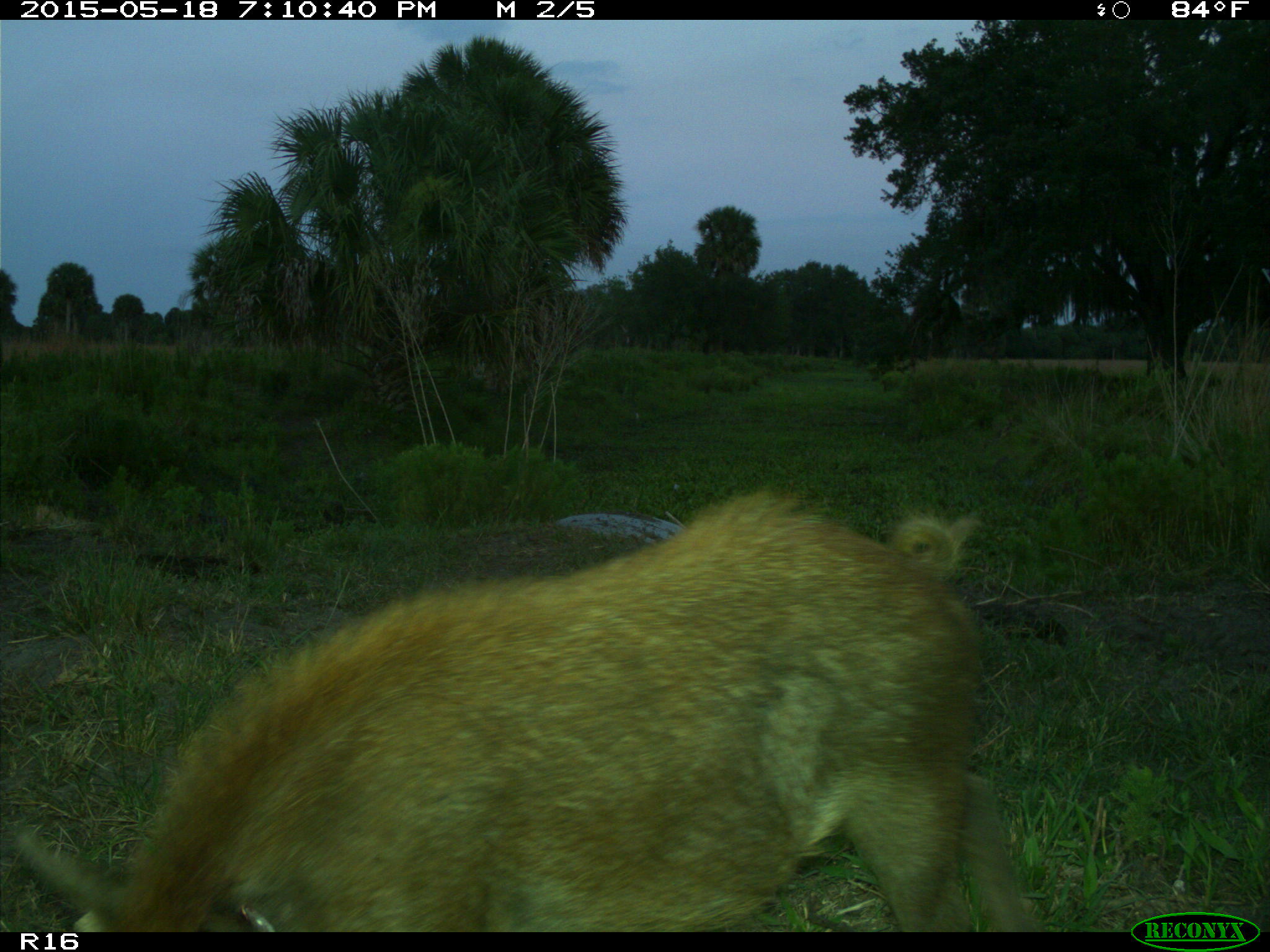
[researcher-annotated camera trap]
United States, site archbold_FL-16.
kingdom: Animalia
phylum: Chordata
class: Mammalia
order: Artiodactyla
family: Suidae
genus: Sus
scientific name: Sus scrofa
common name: wild boar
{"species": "Sus scrofa (wild boar)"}